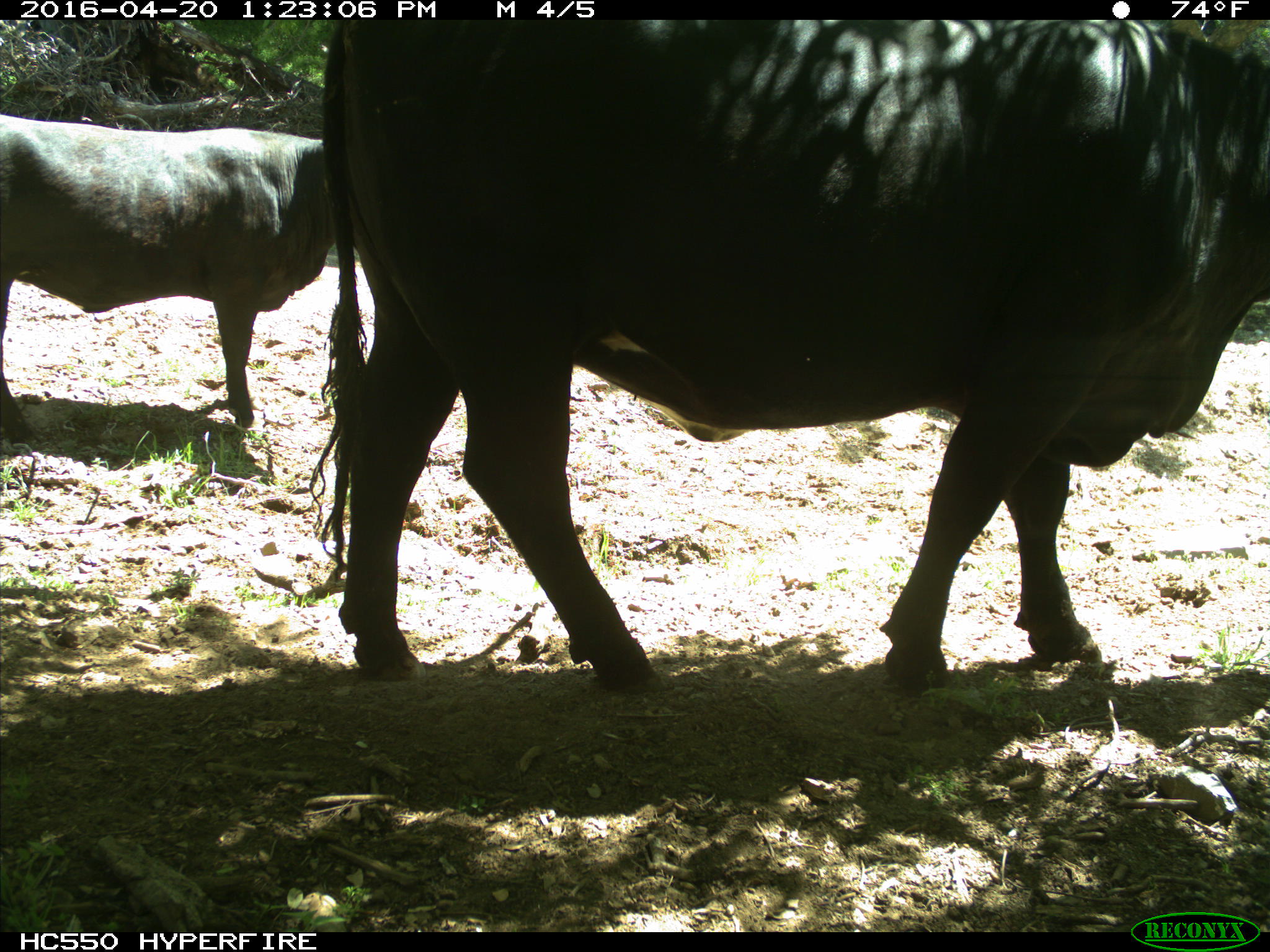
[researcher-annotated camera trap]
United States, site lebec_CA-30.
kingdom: Animalia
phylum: Chordata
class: Mammalia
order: Artiodactyla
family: Bovidae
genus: Bos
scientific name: Bos taurus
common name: domestic cow